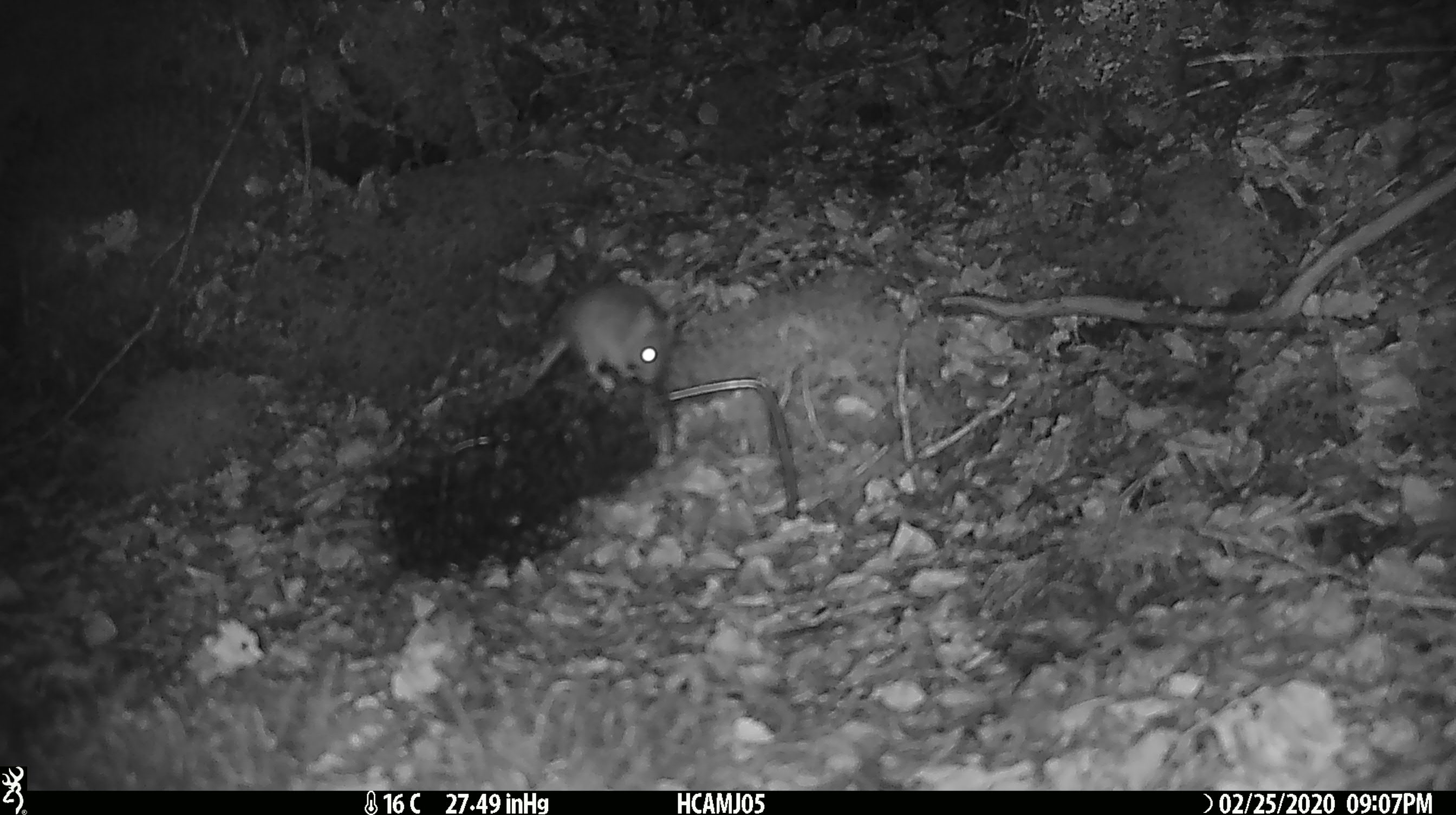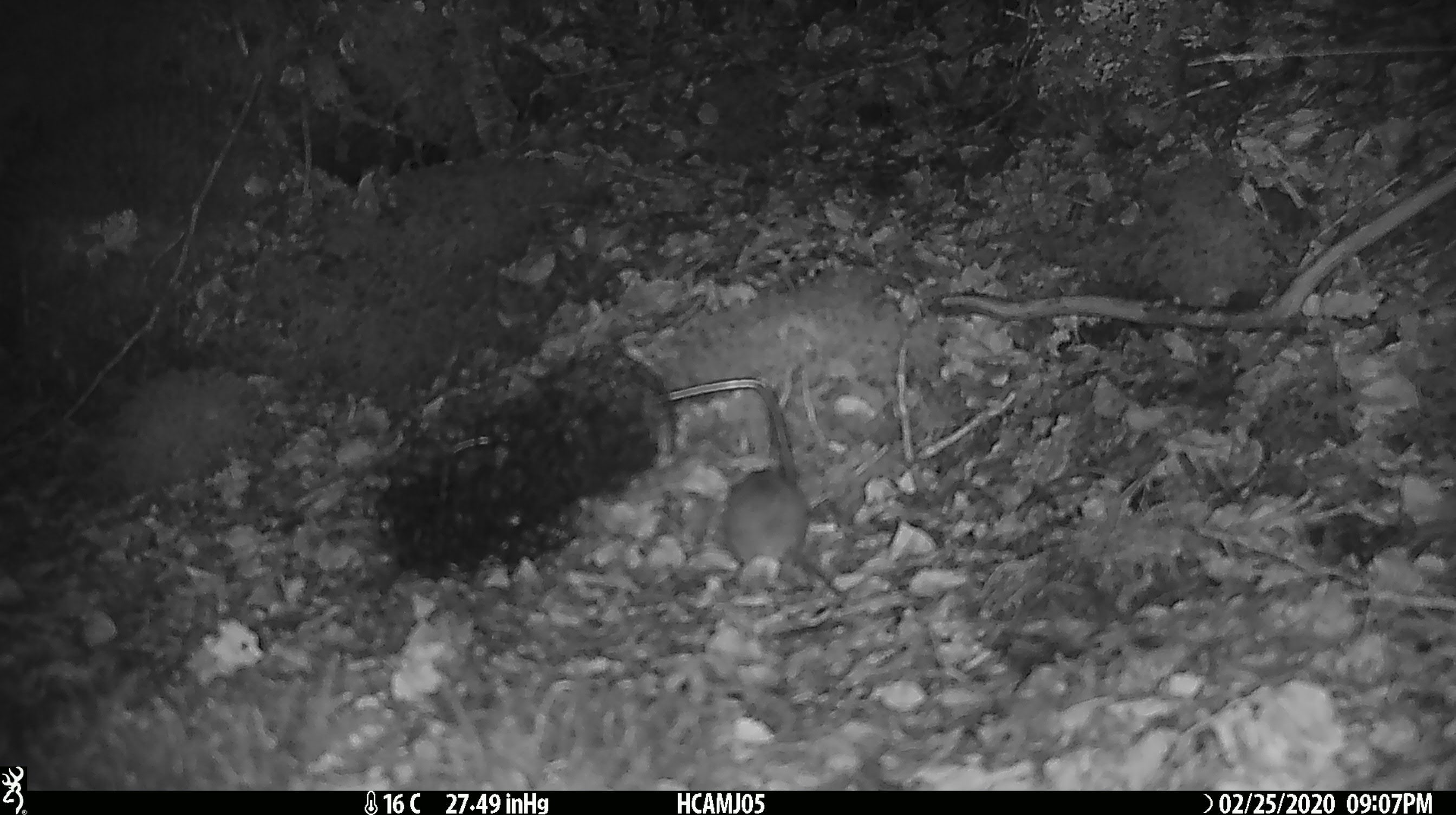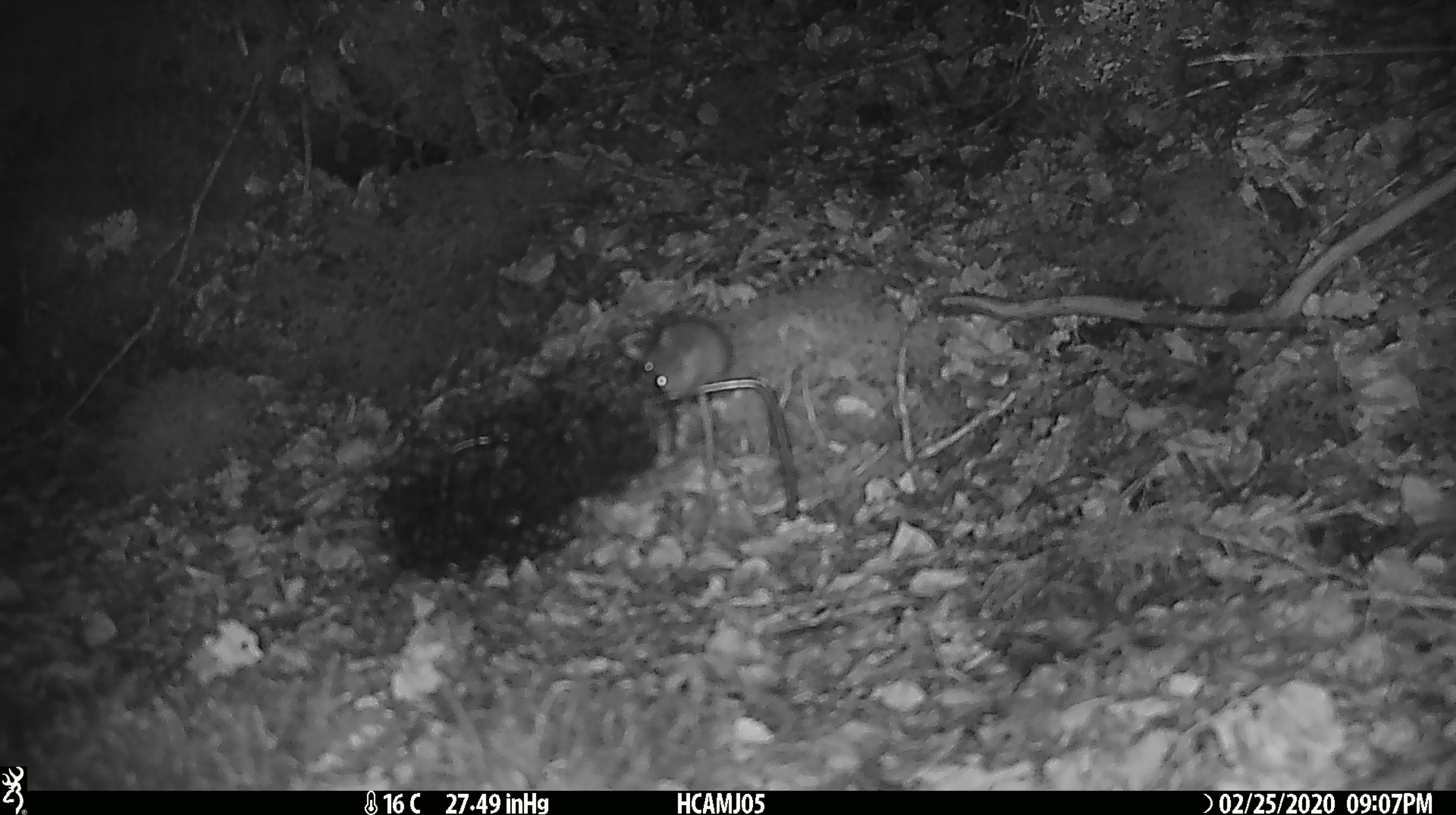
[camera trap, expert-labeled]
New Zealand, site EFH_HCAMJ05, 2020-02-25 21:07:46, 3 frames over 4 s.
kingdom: Animalia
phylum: Chordata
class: Mammalia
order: Rodentia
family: Muridae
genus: Mus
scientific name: Mus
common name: mouse